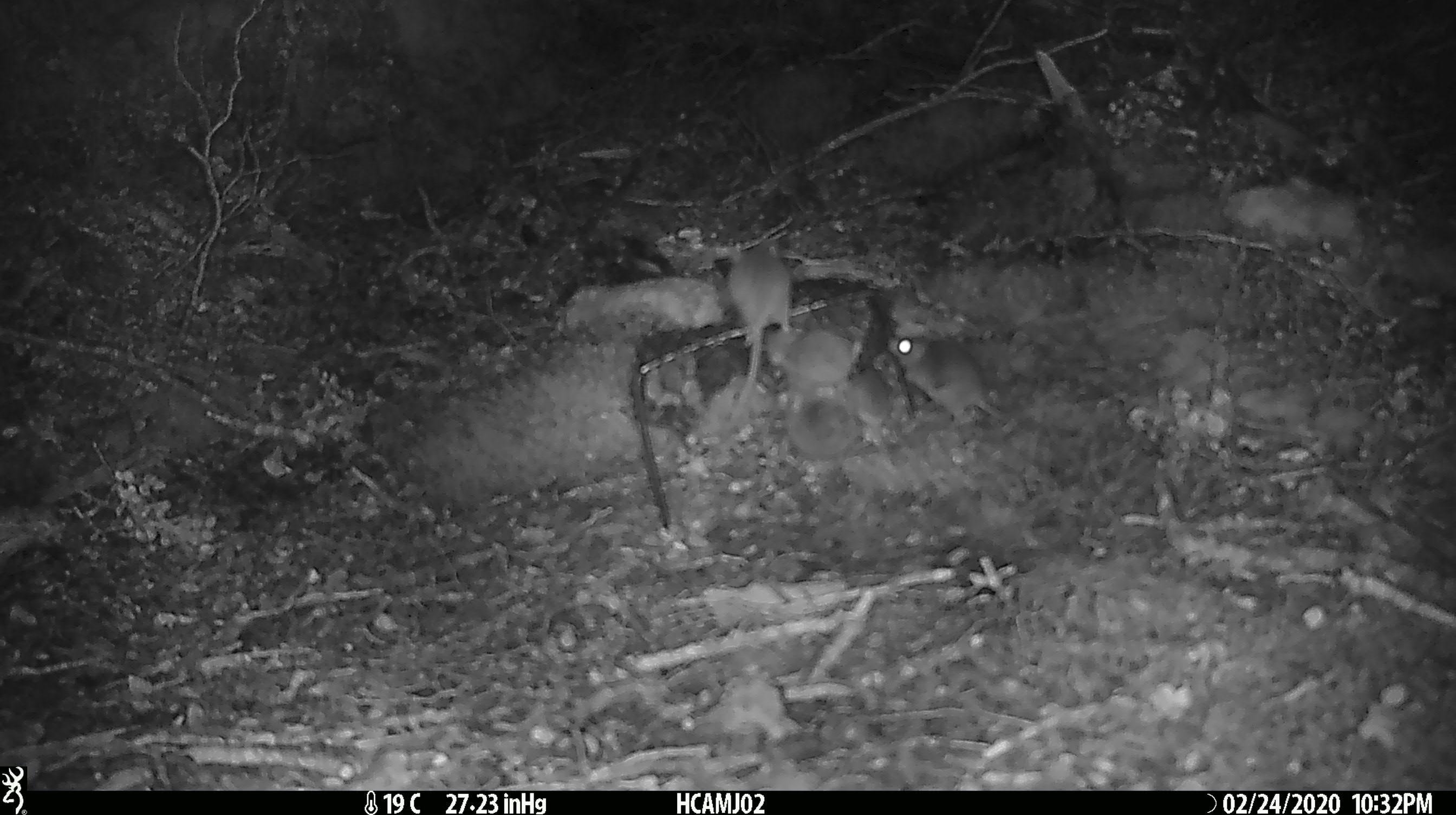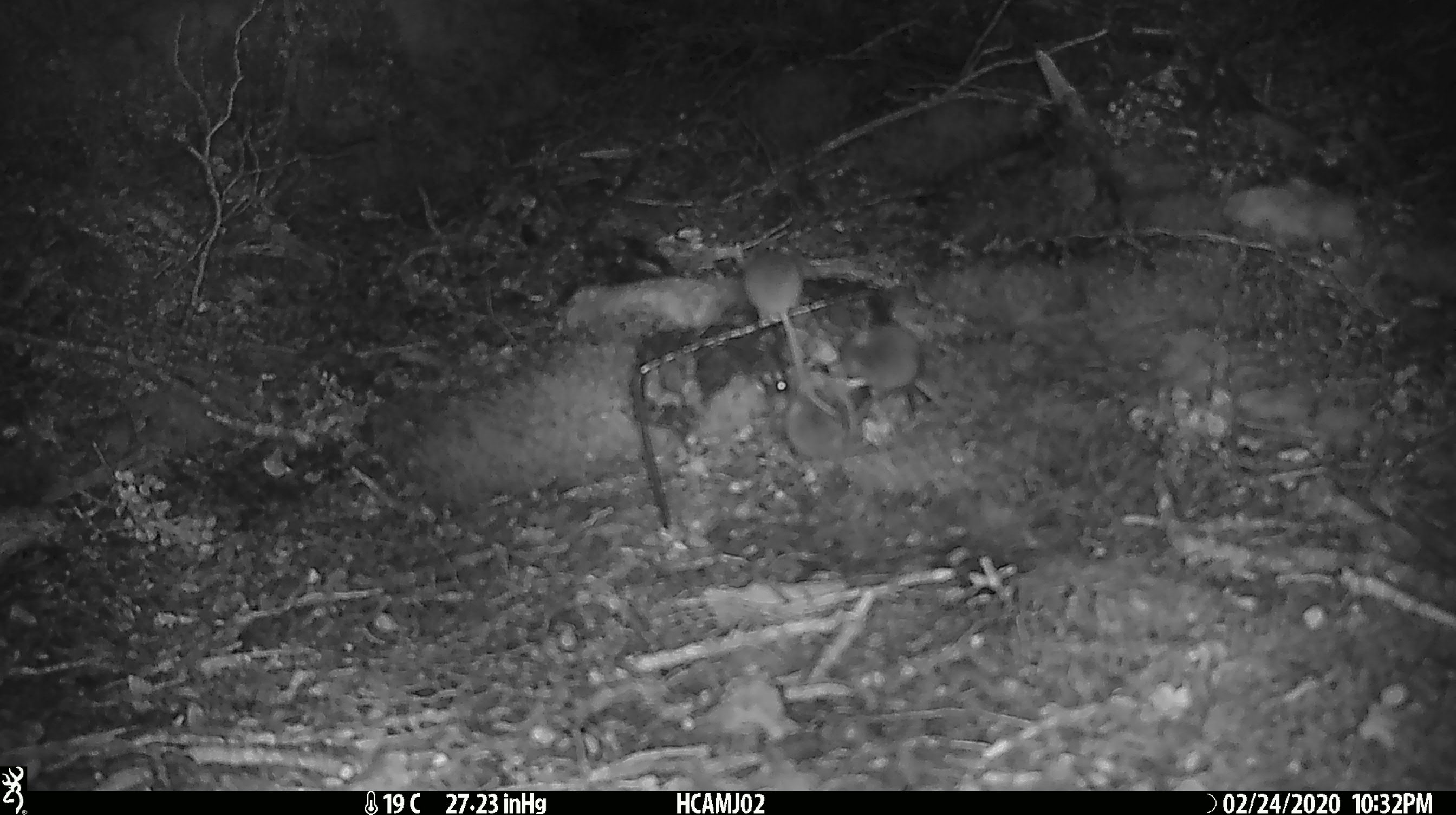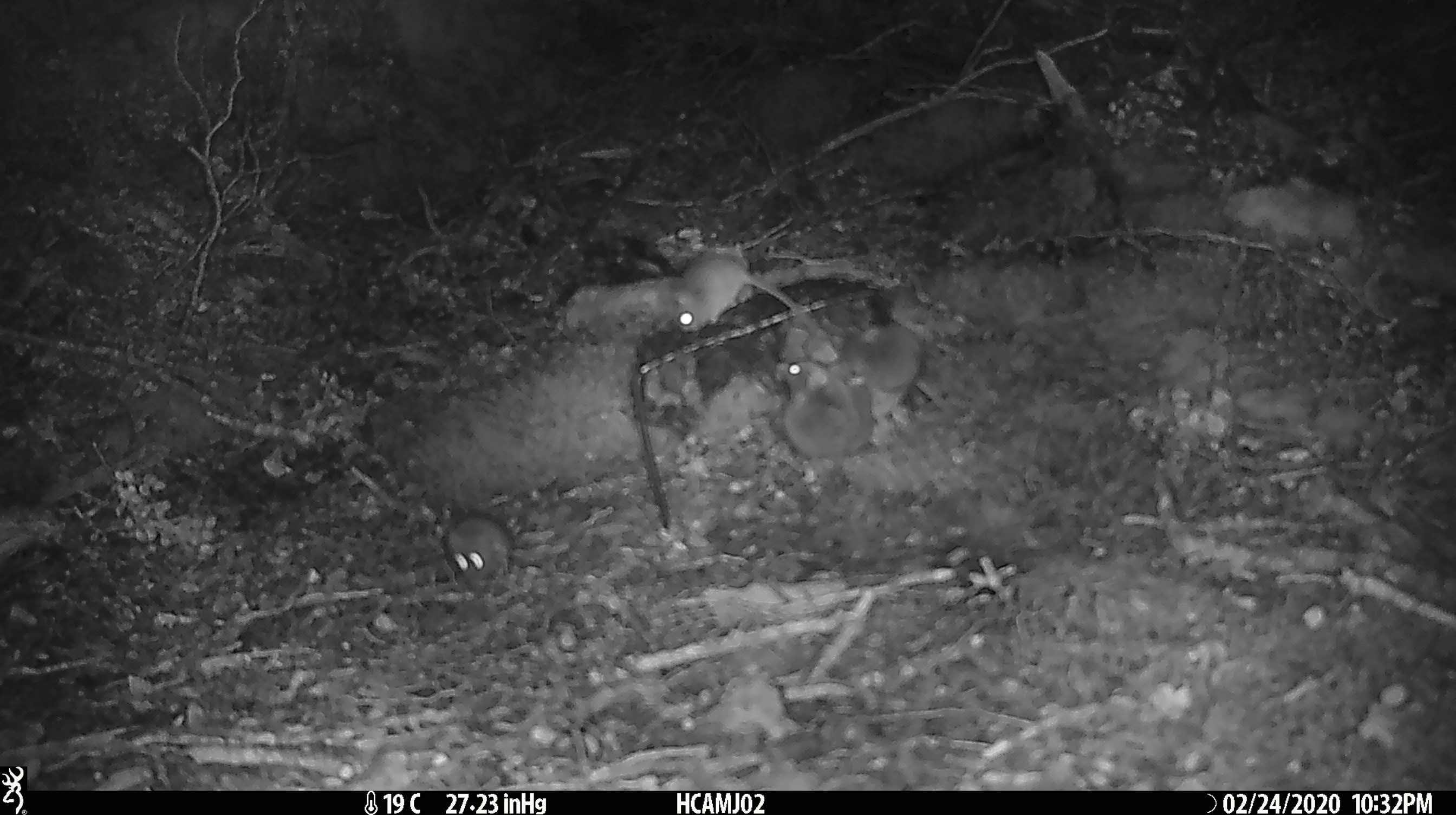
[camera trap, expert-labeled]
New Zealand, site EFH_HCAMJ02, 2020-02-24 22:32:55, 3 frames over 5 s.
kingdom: Animalia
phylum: Chordata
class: Mammalia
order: Rodentia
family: Muridae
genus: Mus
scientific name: Mus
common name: mouse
Mouse (Mus).